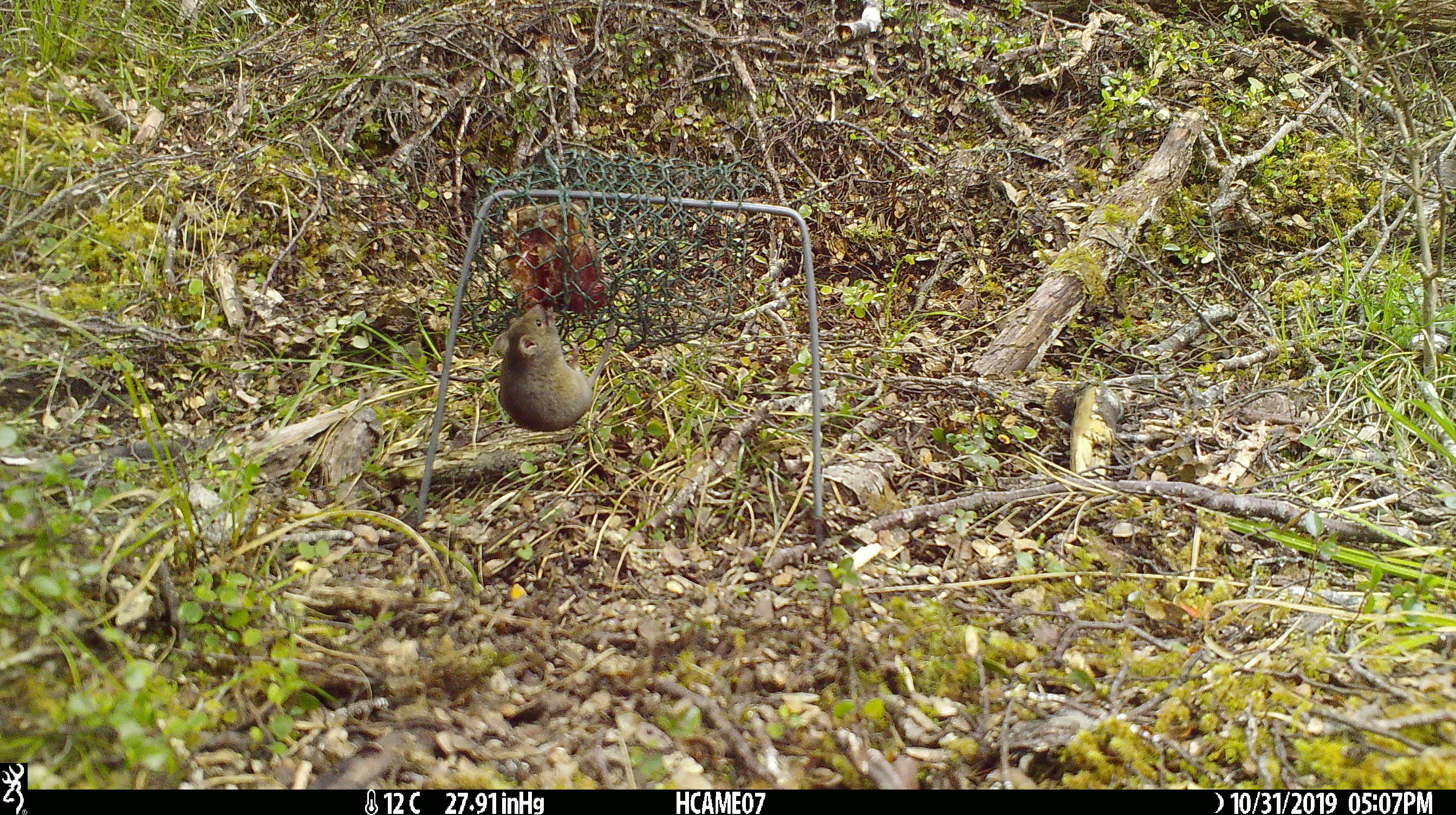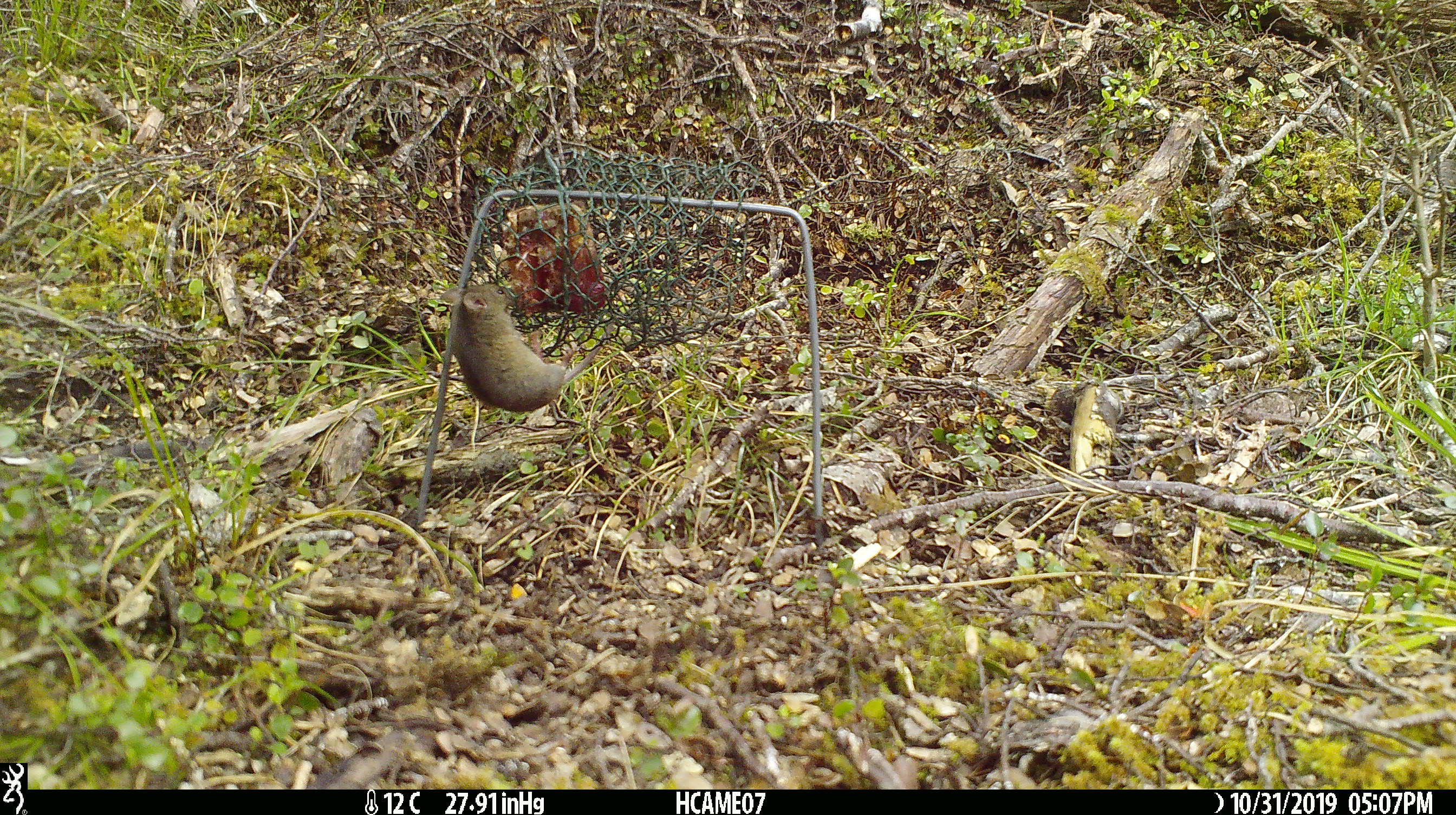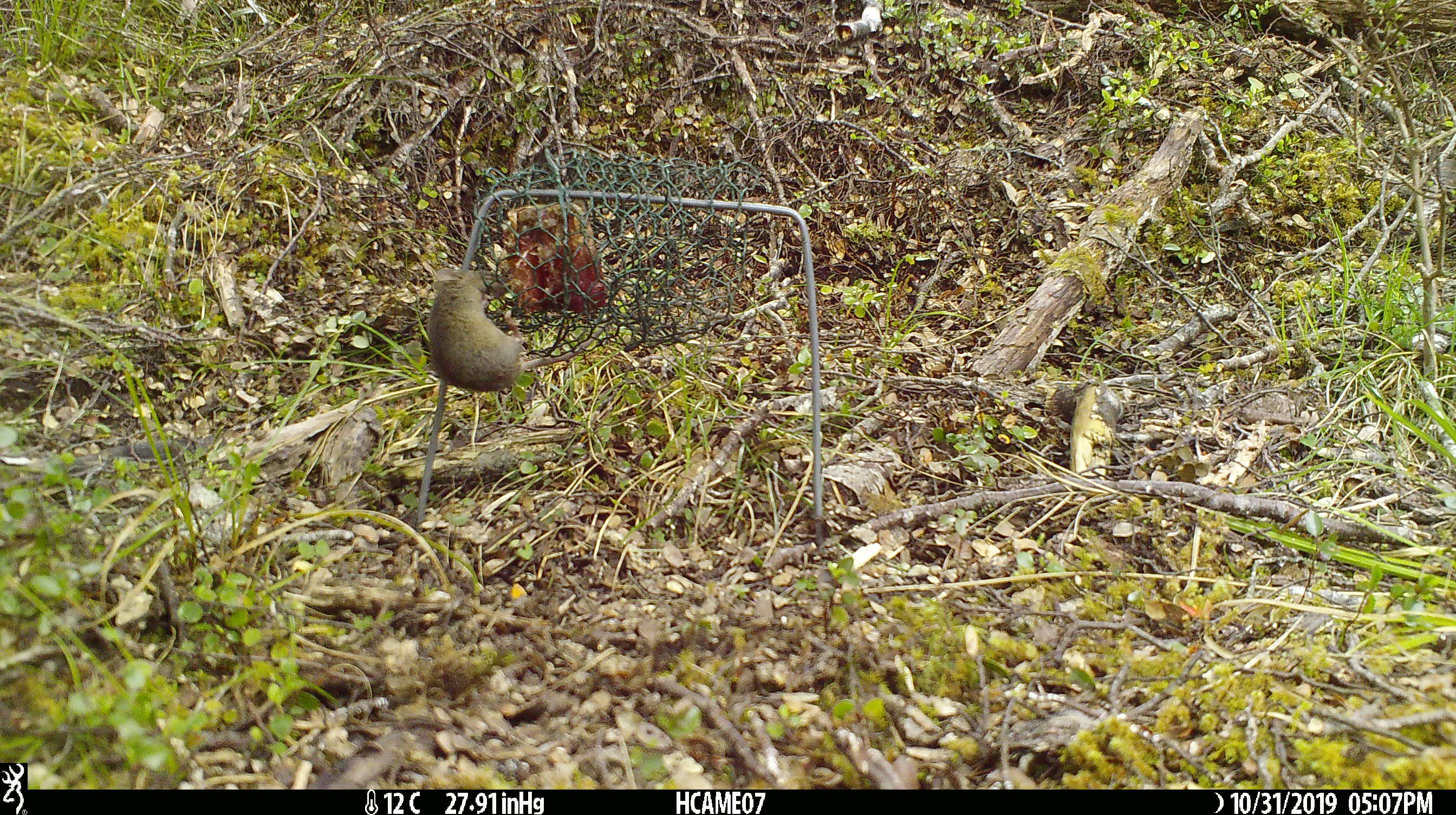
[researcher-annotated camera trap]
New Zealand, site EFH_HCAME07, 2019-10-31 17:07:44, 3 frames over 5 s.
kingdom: Animalia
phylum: Chordata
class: Mammalia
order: Rodentia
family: Muridae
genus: Mus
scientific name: Mus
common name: mouse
Mouse (Mus).